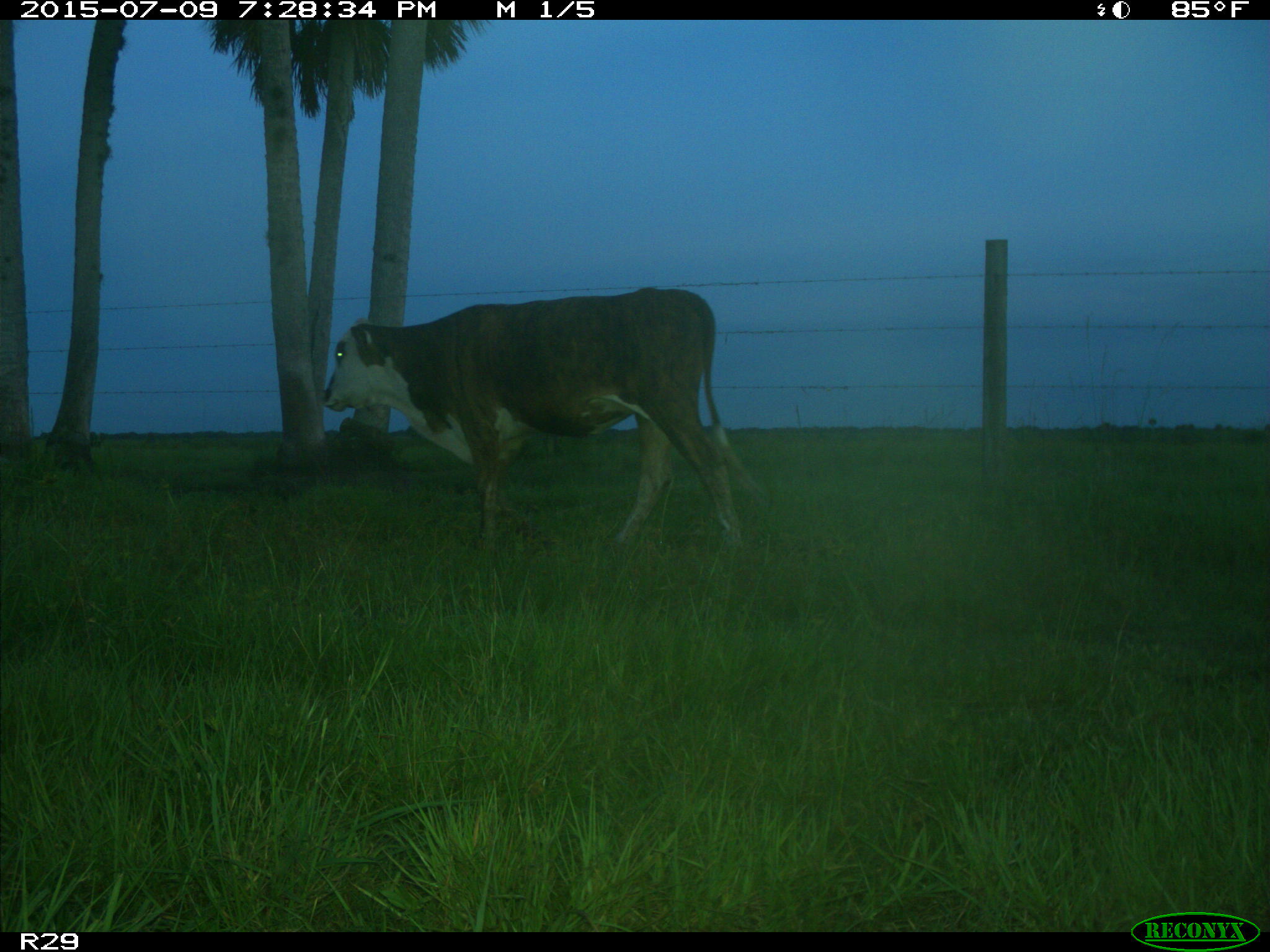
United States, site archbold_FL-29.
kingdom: Animalia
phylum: Chordata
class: Mammalia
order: Artiodactyla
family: Bovidae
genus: Bos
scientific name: Bos taurus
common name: domestic cow